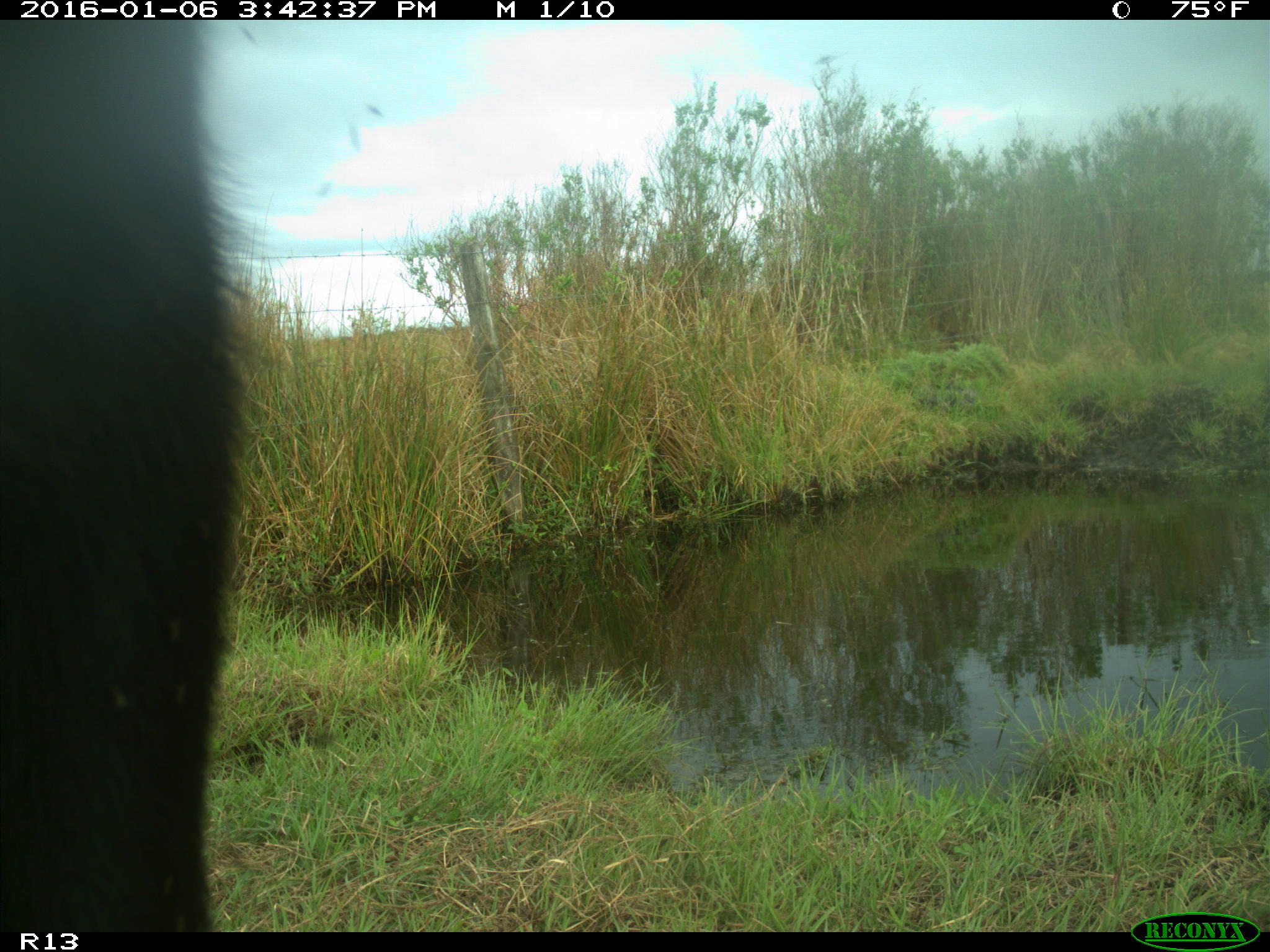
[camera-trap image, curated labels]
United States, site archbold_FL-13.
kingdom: Animalia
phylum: Chordata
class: Mammalia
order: Artiodactyla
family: Bovidae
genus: Bos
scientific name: Bos taurus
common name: domestic cow